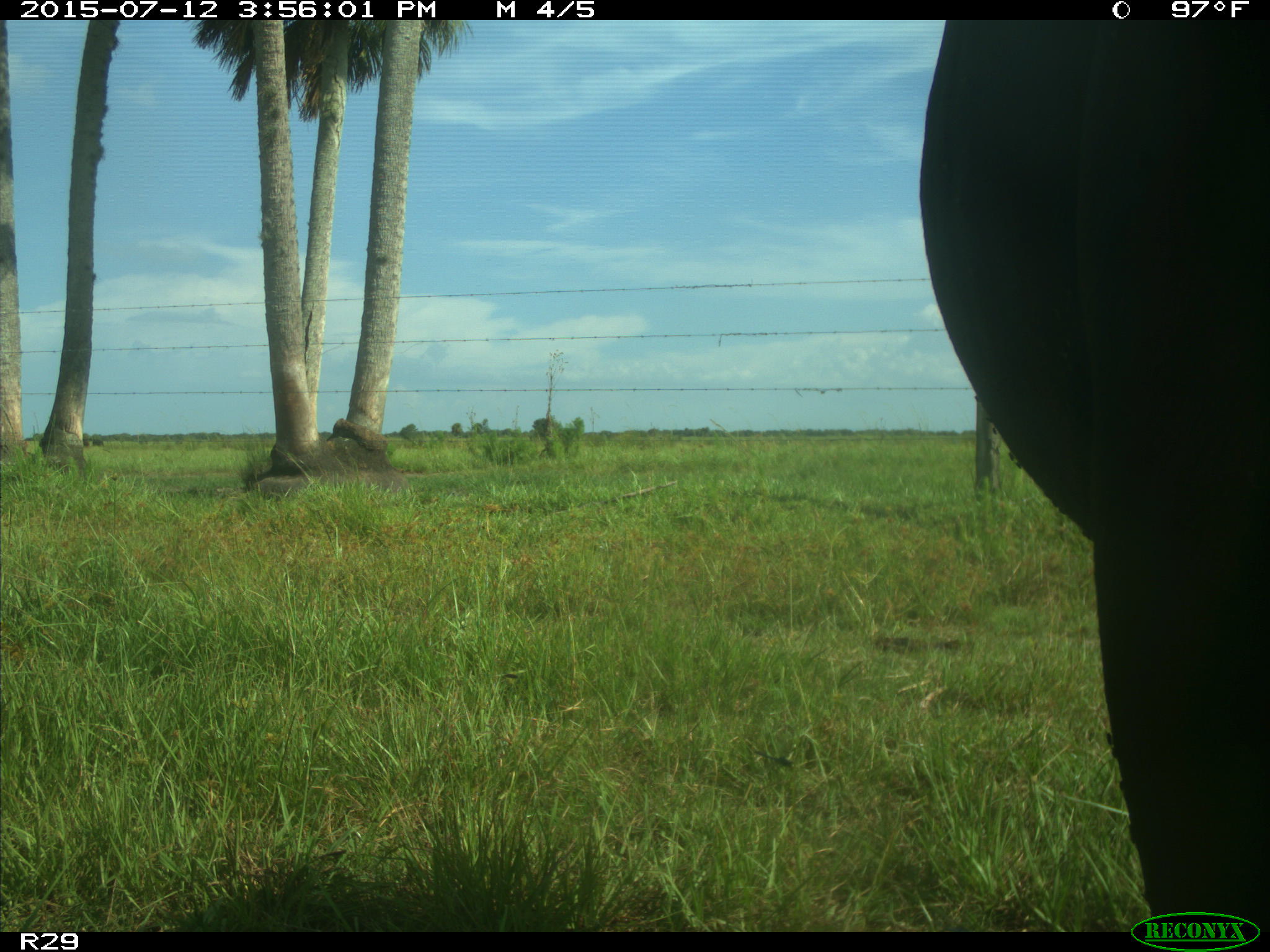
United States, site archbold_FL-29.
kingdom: Animalia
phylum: Chordata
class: Mammalia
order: Artiodactyla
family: Bovidae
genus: Bos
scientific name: Bos taurus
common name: domestic cow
Bos taurus (domestic cow).